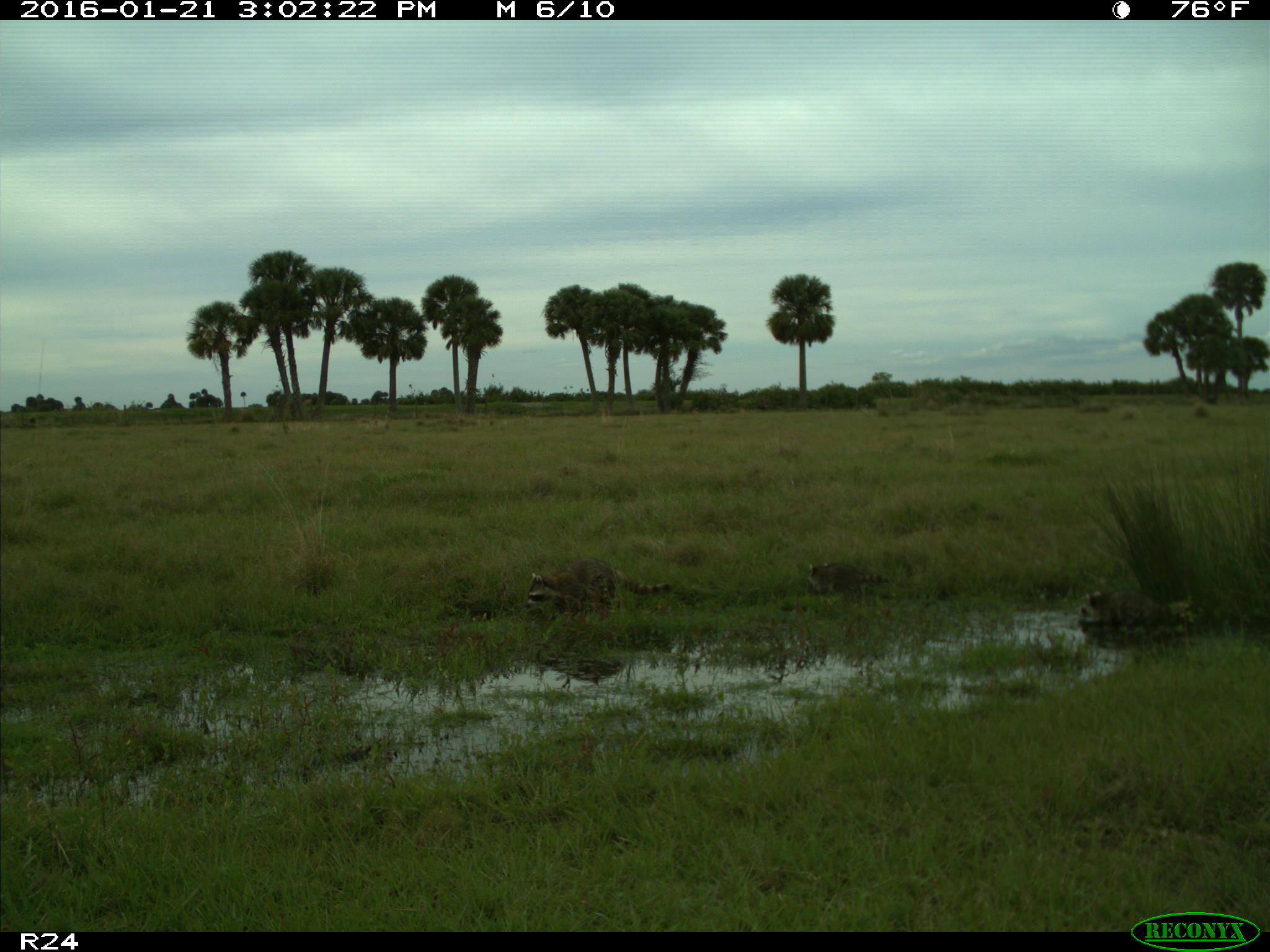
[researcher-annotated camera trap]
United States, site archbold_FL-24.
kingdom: Animalia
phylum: Chordata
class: Mammalia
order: Carnivora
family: Procyonidae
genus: Procyon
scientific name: Procyon lotor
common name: common raccoon